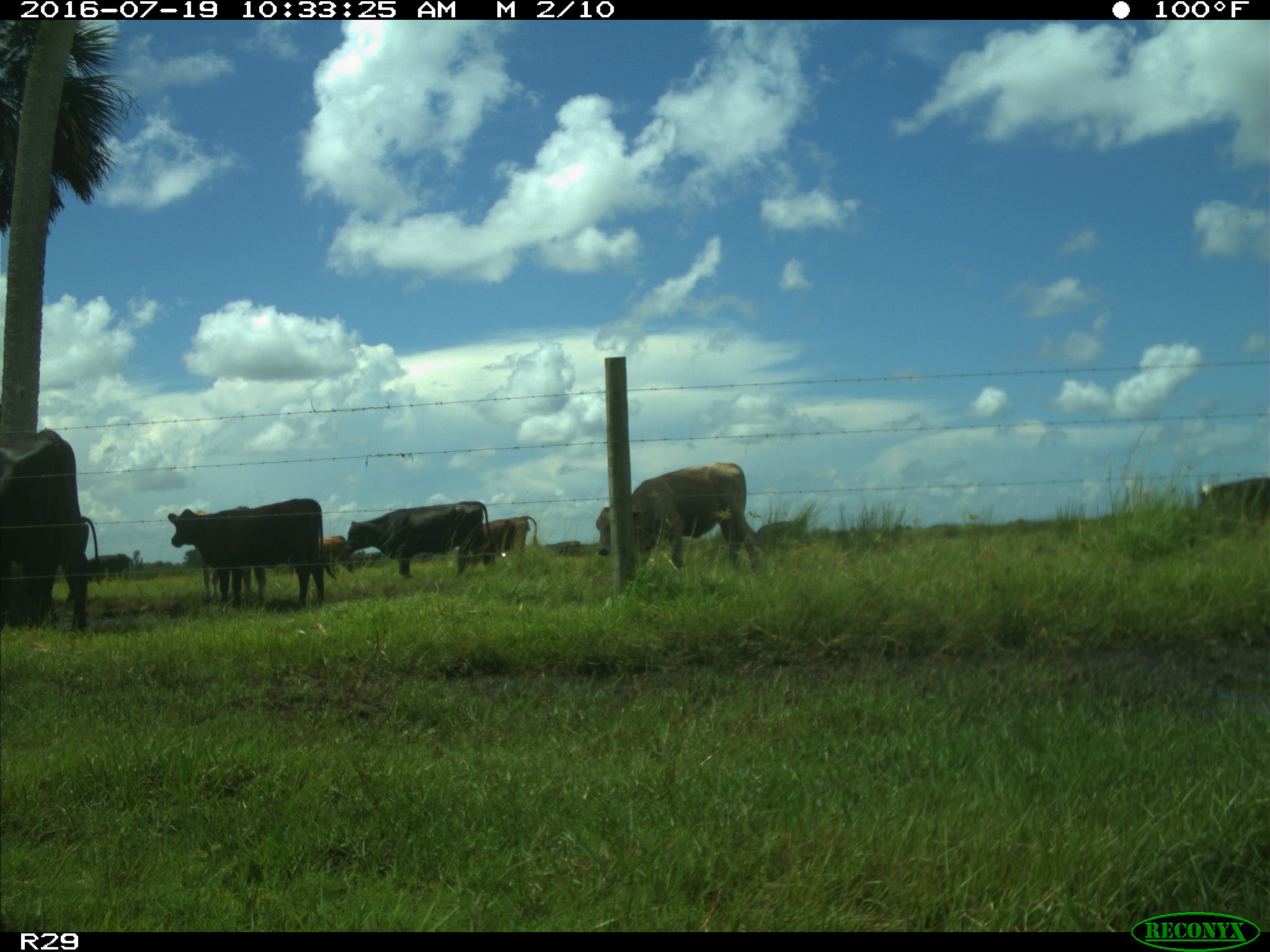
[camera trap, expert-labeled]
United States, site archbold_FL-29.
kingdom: Animalia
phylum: Chordata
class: Mammalia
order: Artiodactyla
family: Bovidae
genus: Bos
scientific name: Bos taurus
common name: domestic cow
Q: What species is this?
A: Bos taurus (domestic cow).